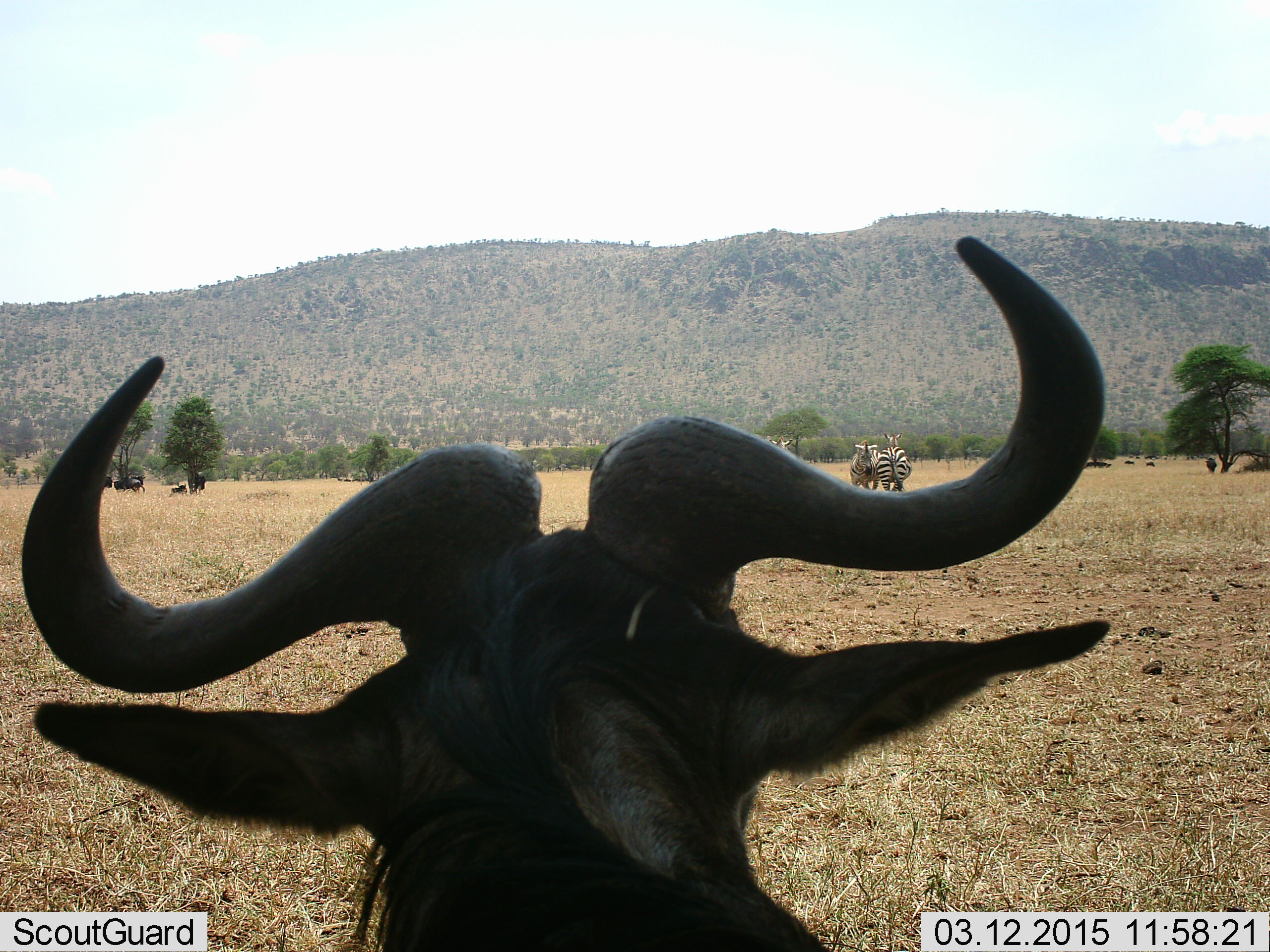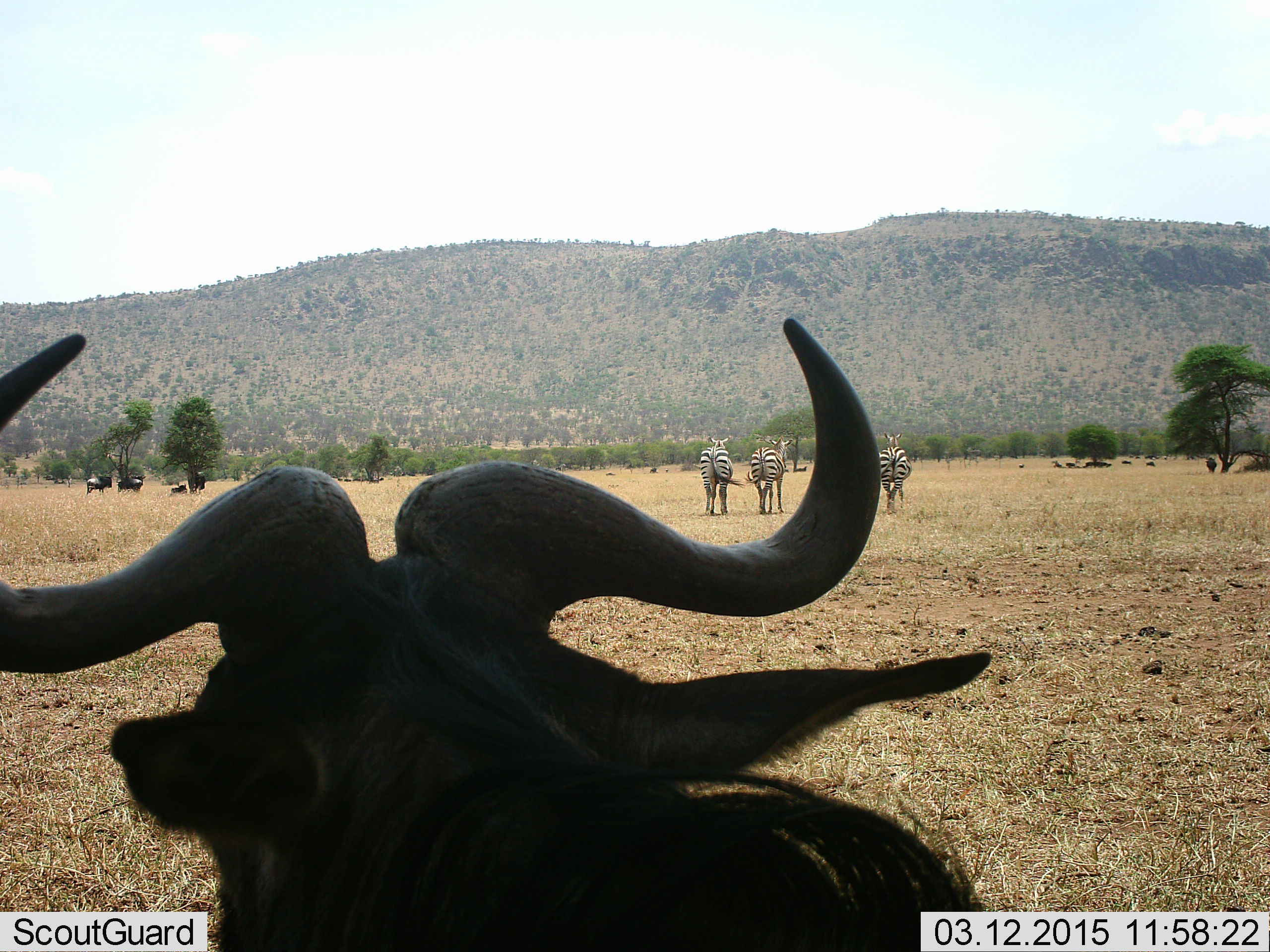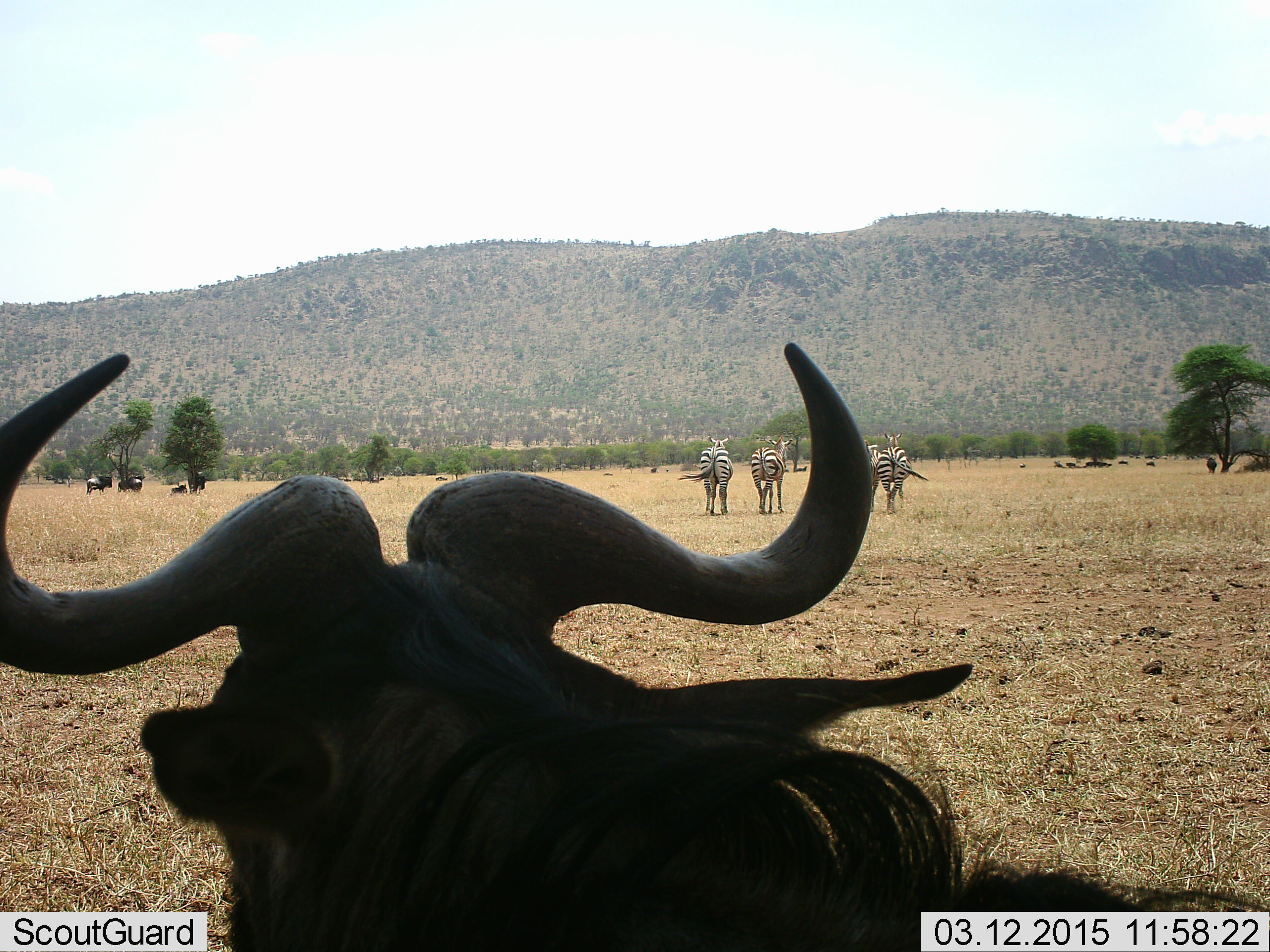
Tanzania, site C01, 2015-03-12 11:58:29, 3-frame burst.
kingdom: Animalia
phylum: Chordata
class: Mammalia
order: Artiodactyla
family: Bovidae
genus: Connochaetes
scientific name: Connochaetes taurinus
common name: blue wildebeest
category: wildebeest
Wildebeest (blue wildebeest) (Connochaetes taurinus), count 10. Behavior (volunteer vote fractions): standing 100%, resting 40%, moving 10%, interacting 10%. Young present (vote fraction): 10%. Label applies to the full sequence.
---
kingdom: Animalia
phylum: Chordata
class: Mammalia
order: Perissodactyla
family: Equidae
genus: Equus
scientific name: Equus quagga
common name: plains zebra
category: zebra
Zebra (plains zebra) (Equus quagga), count 3. Behavior (volunteer vote fractions): standing 80%, resting 0%, moving 20%, interacting 7%. Young present (vote fraction): 0%. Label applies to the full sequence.